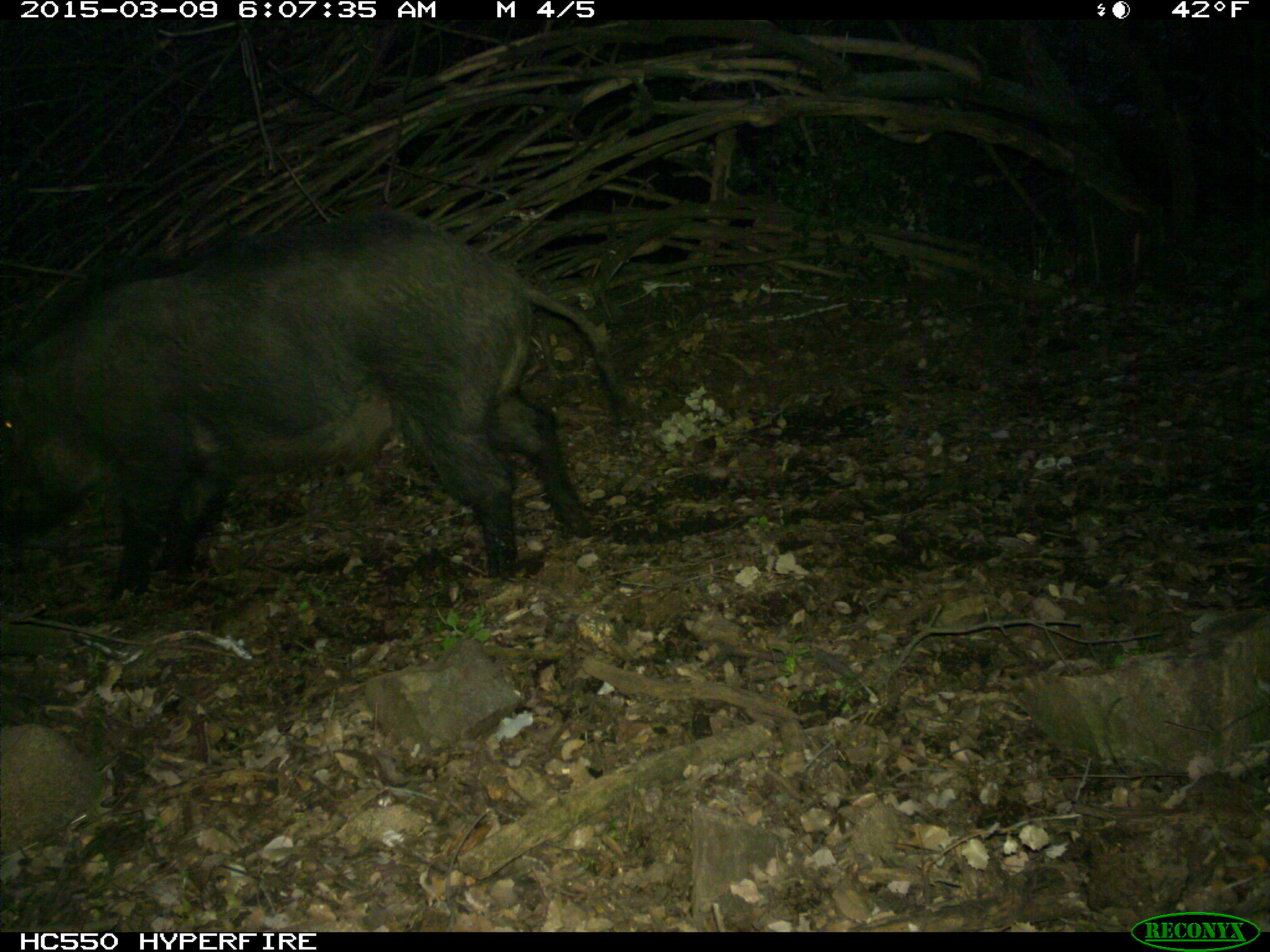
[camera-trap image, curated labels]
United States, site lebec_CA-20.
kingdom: Animalia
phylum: Chordata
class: Mammalia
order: Artiodactyla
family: Suidae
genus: Sus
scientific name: Sus scrofa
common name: wild boar